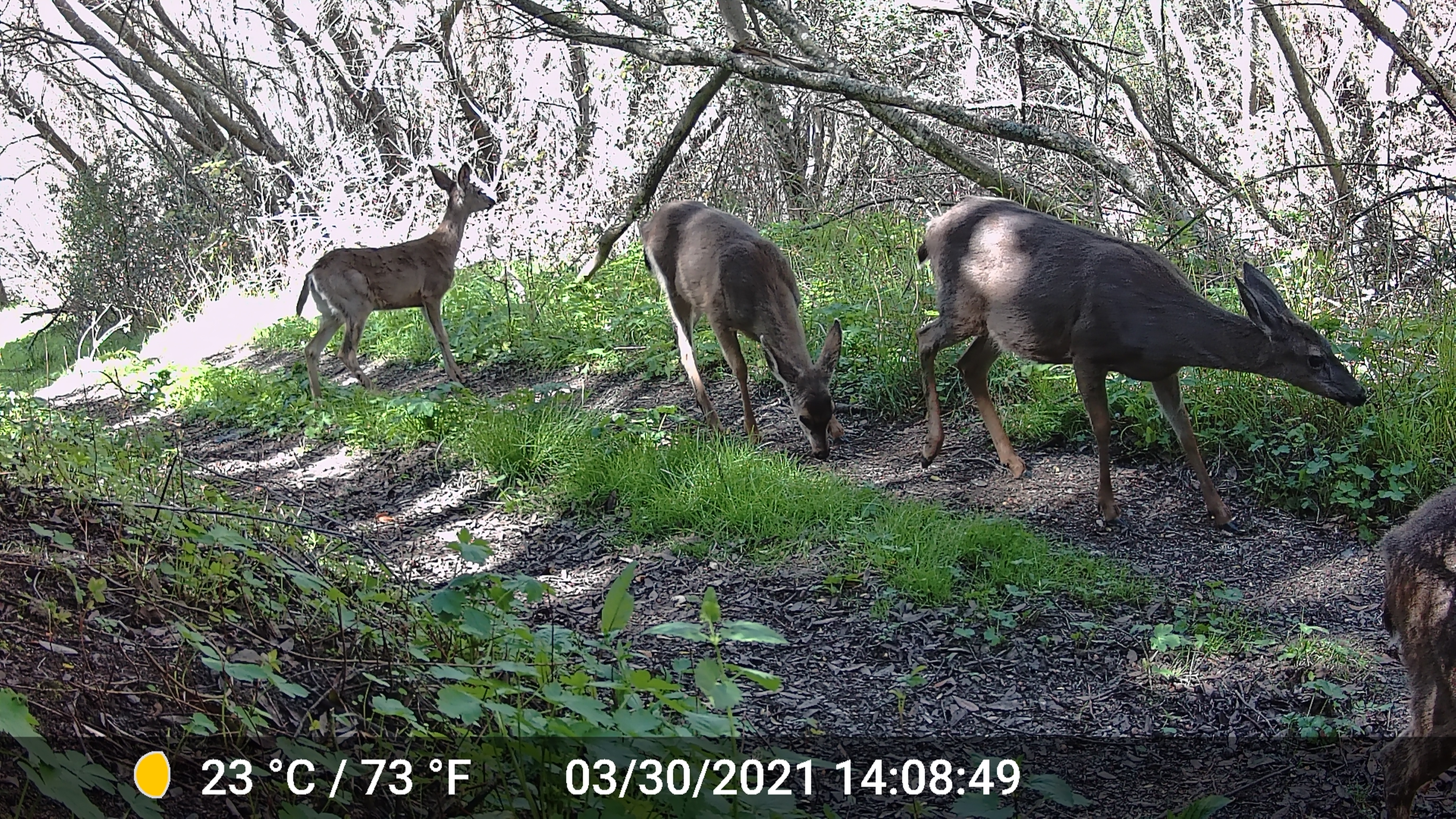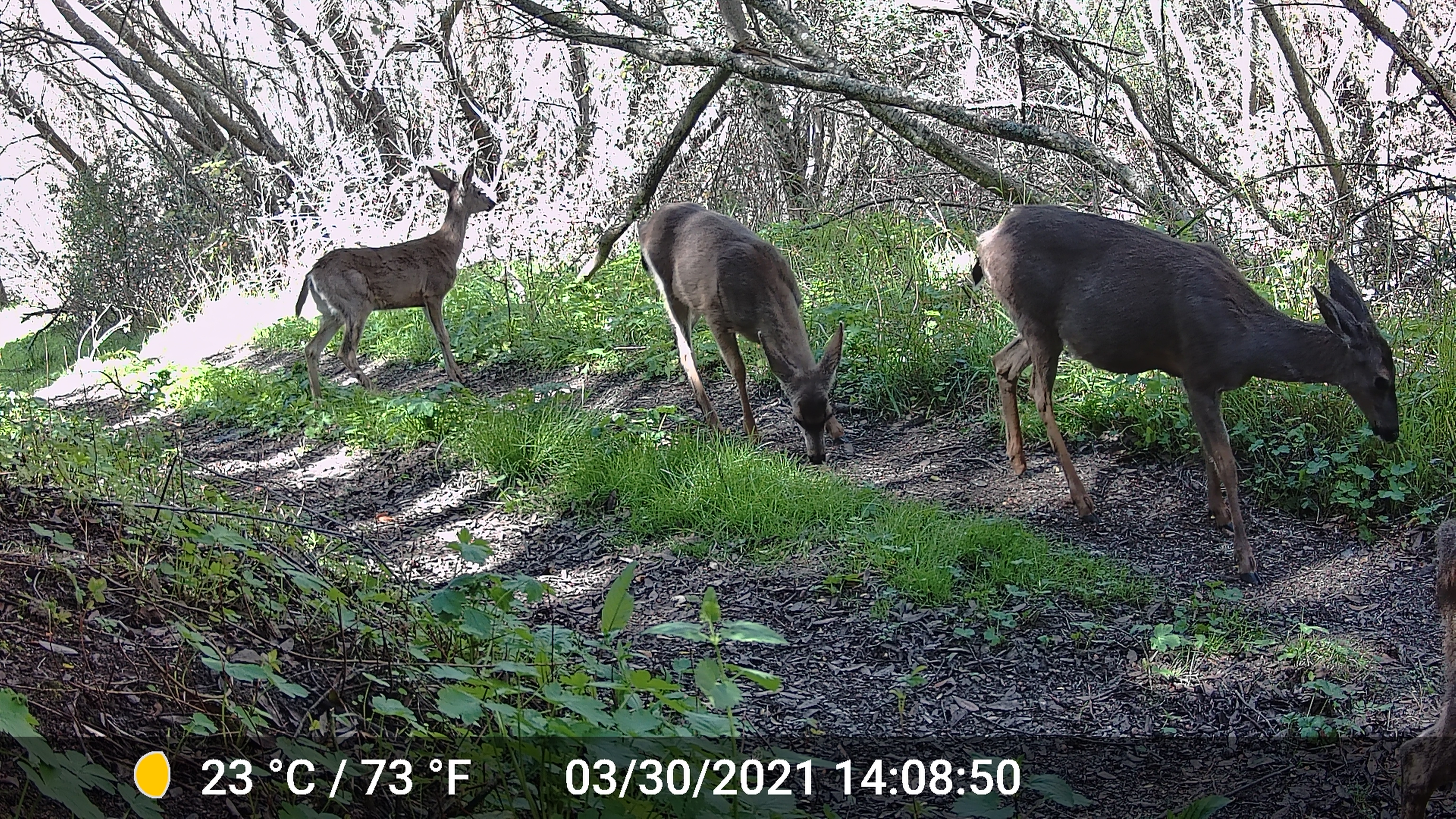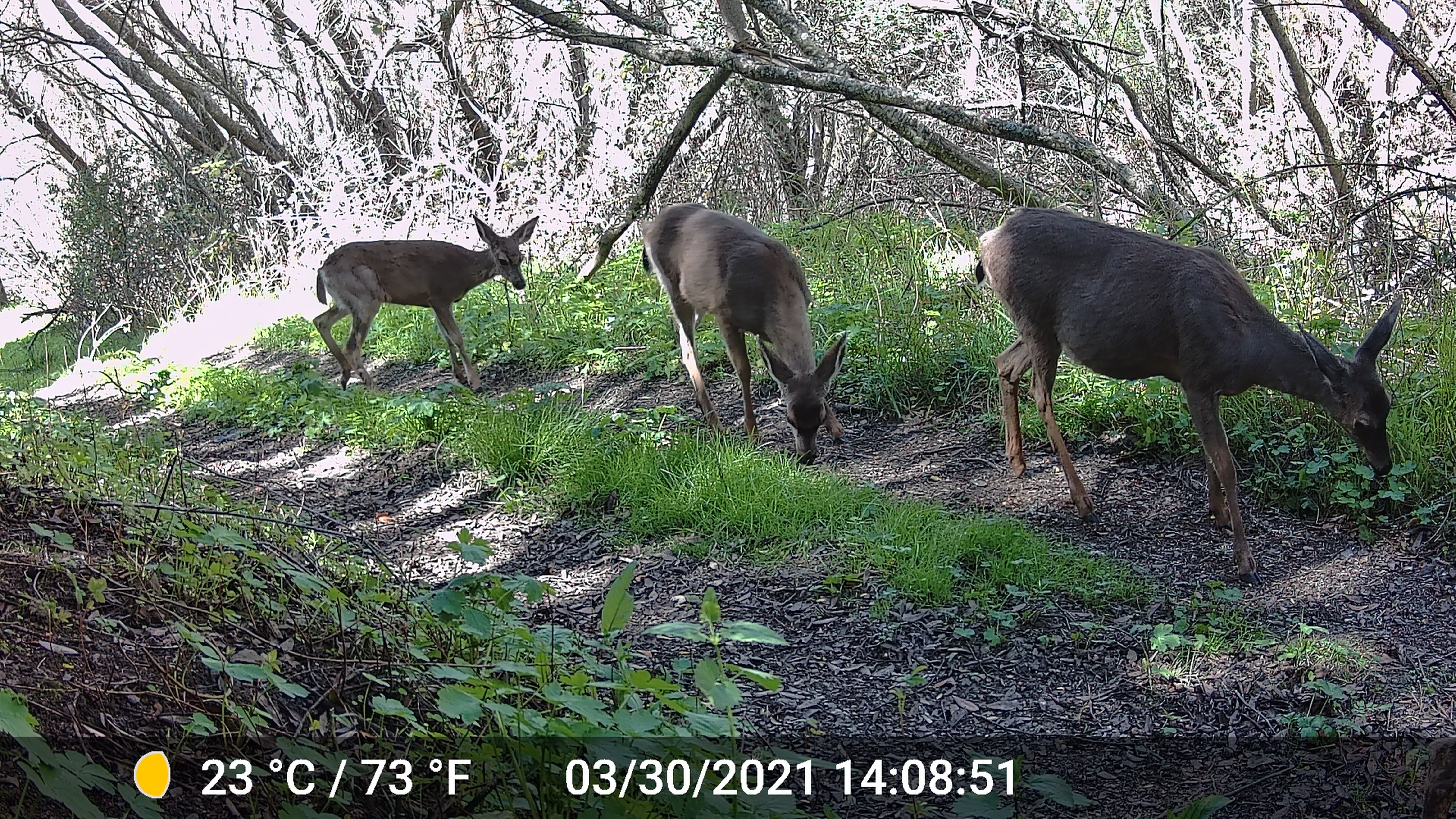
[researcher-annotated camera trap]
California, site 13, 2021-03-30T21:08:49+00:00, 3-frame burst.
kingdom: Animalia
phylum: Chordata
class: Mammalia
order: Artiodactyla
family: Cervidae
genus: Odocoileus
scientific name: Odocoileus hemionus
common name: mule deer